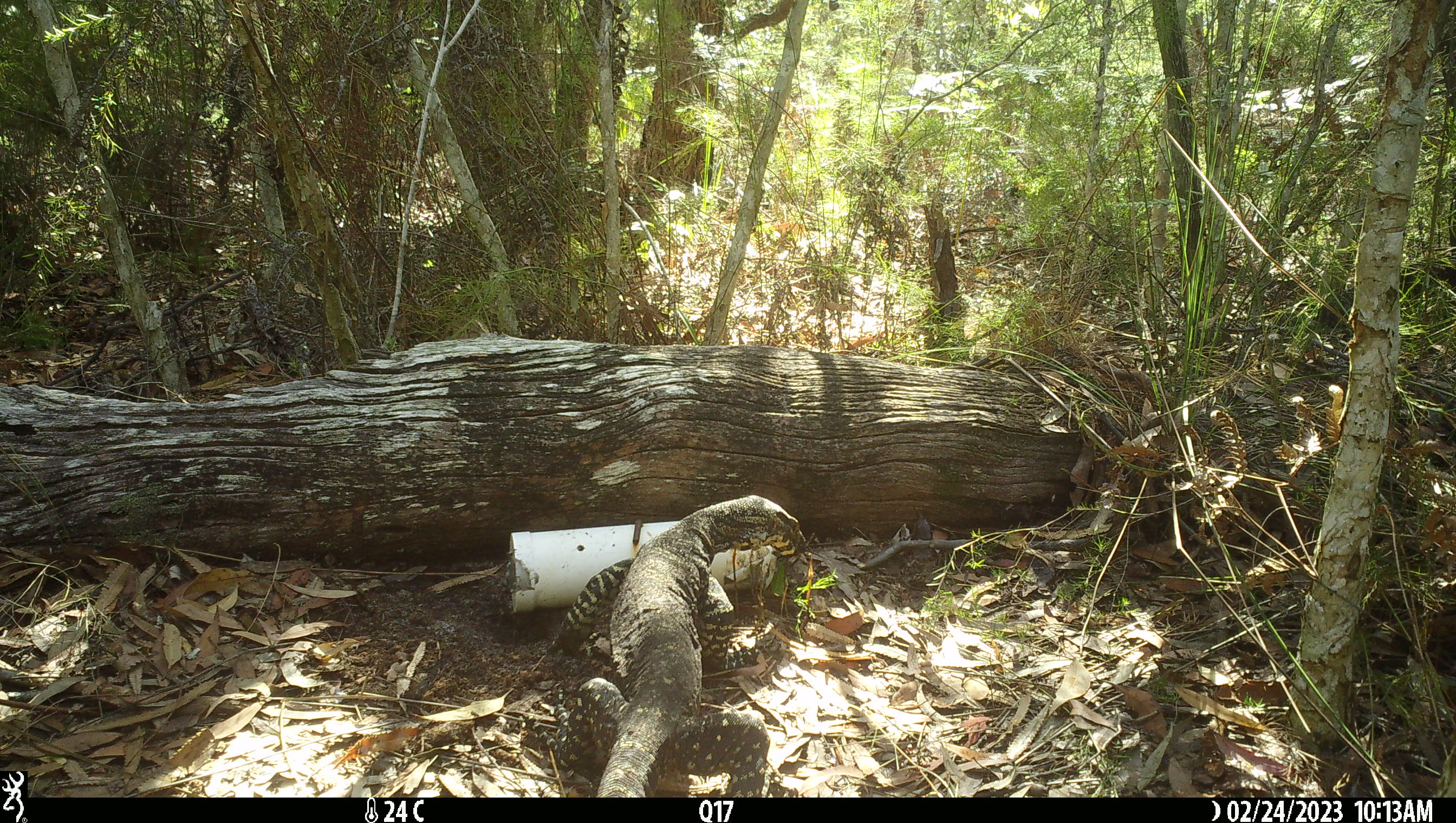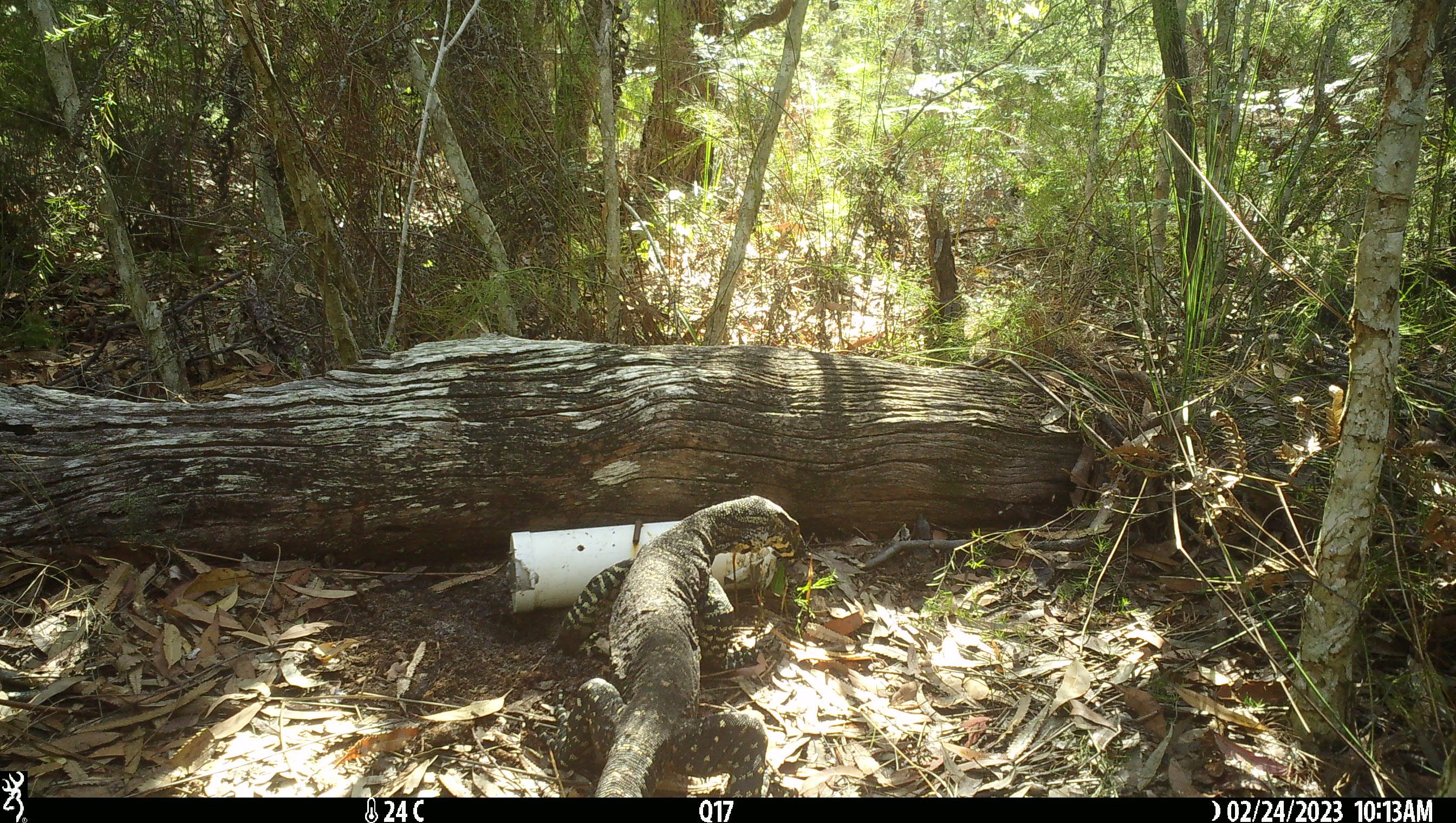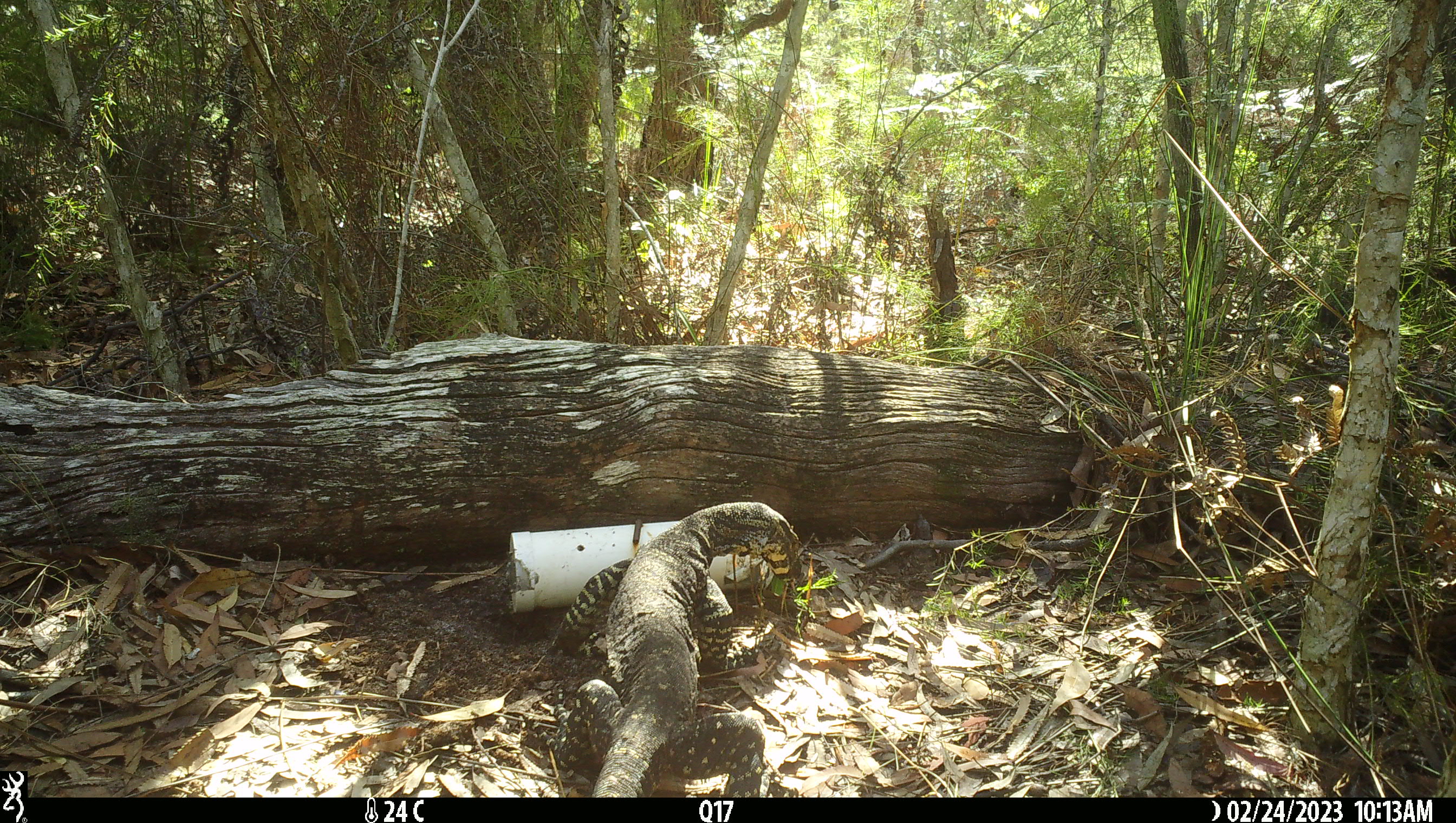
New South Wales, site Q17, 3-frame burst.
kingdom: Animalia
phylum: Chordata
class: Reptilia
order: Squamata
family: Varanidae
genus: Varanus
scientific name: Varanus varius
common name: lace monitor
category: goanna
Goanna (lace monitor) (Varanus varius).